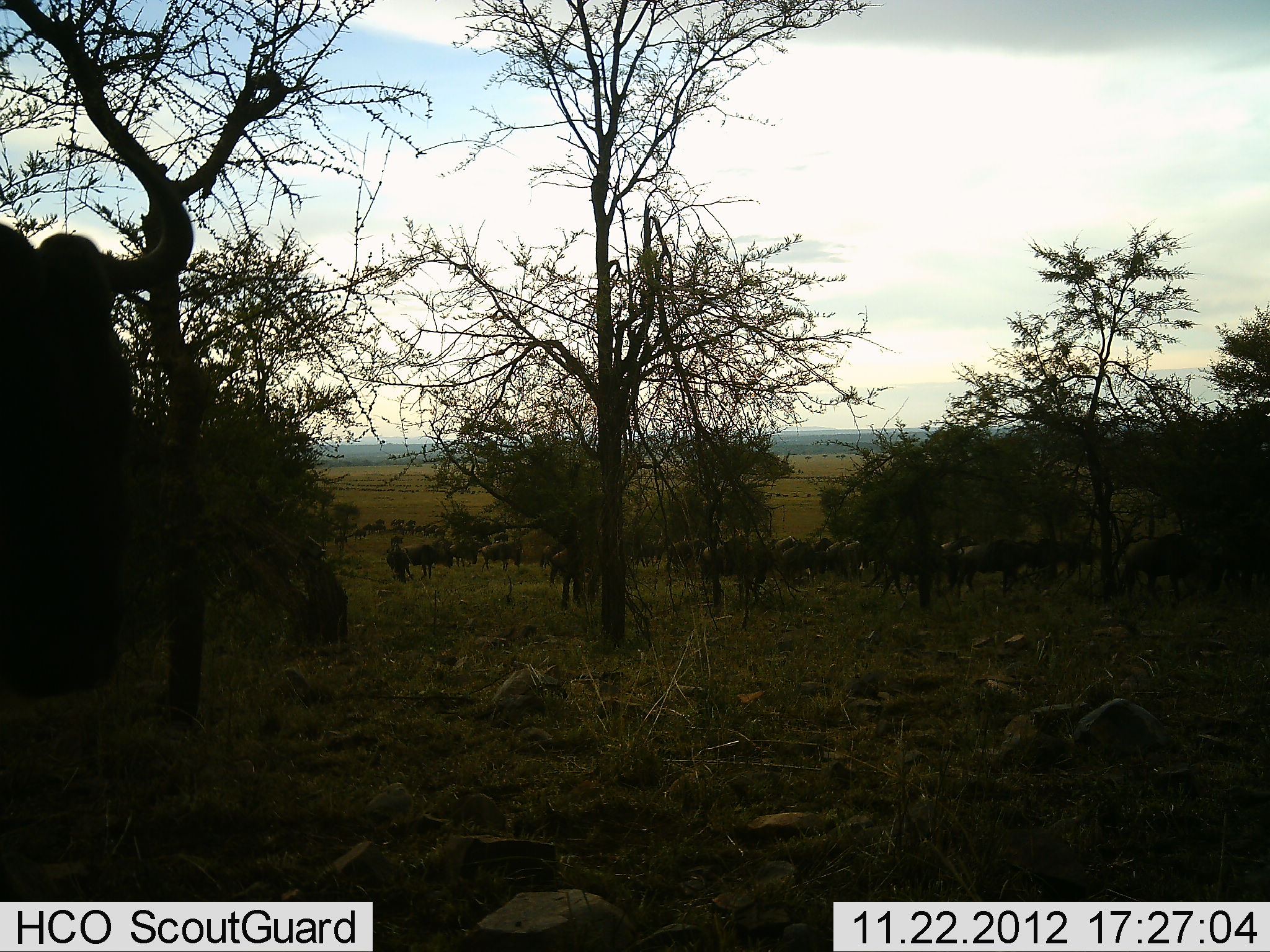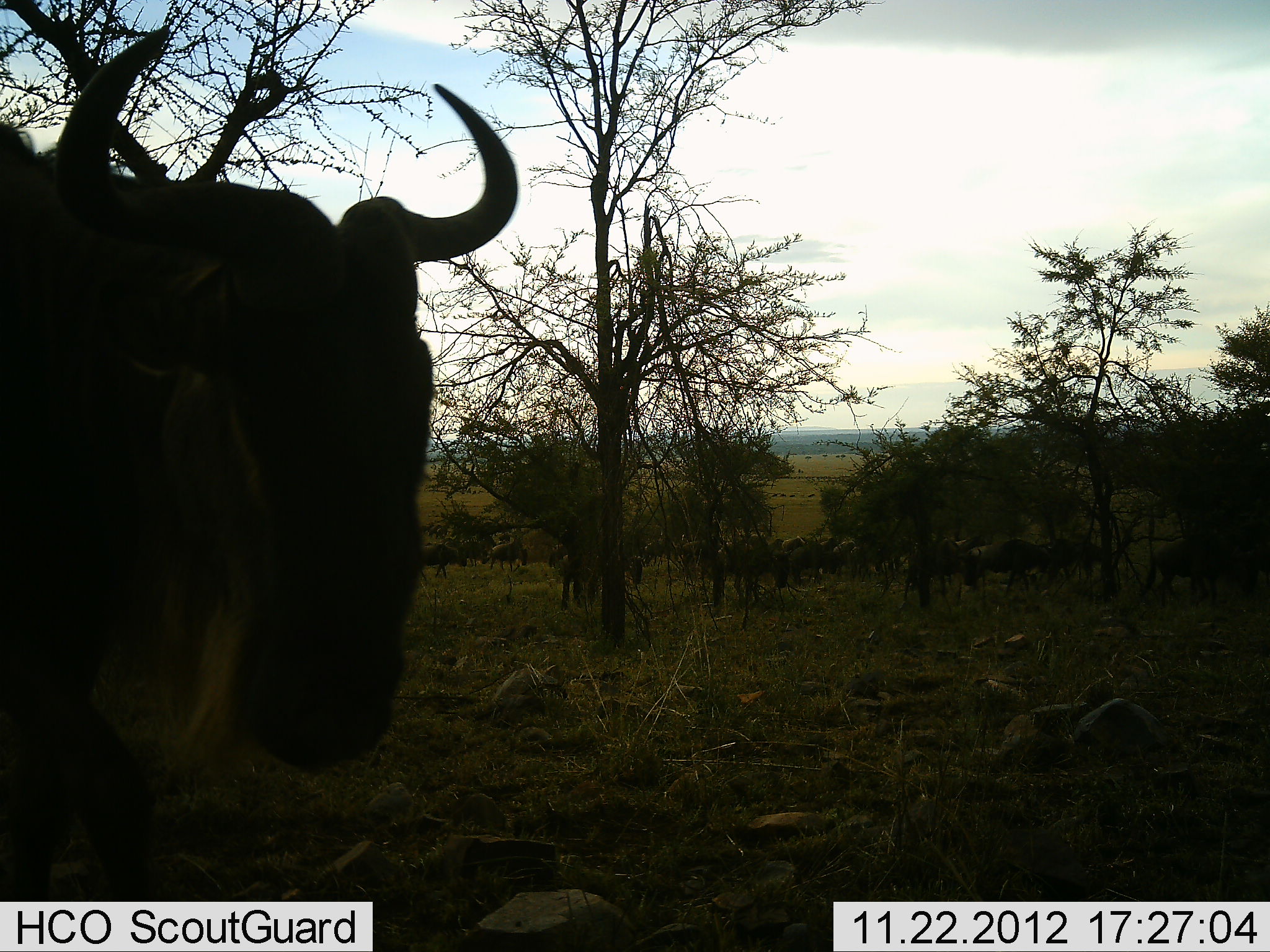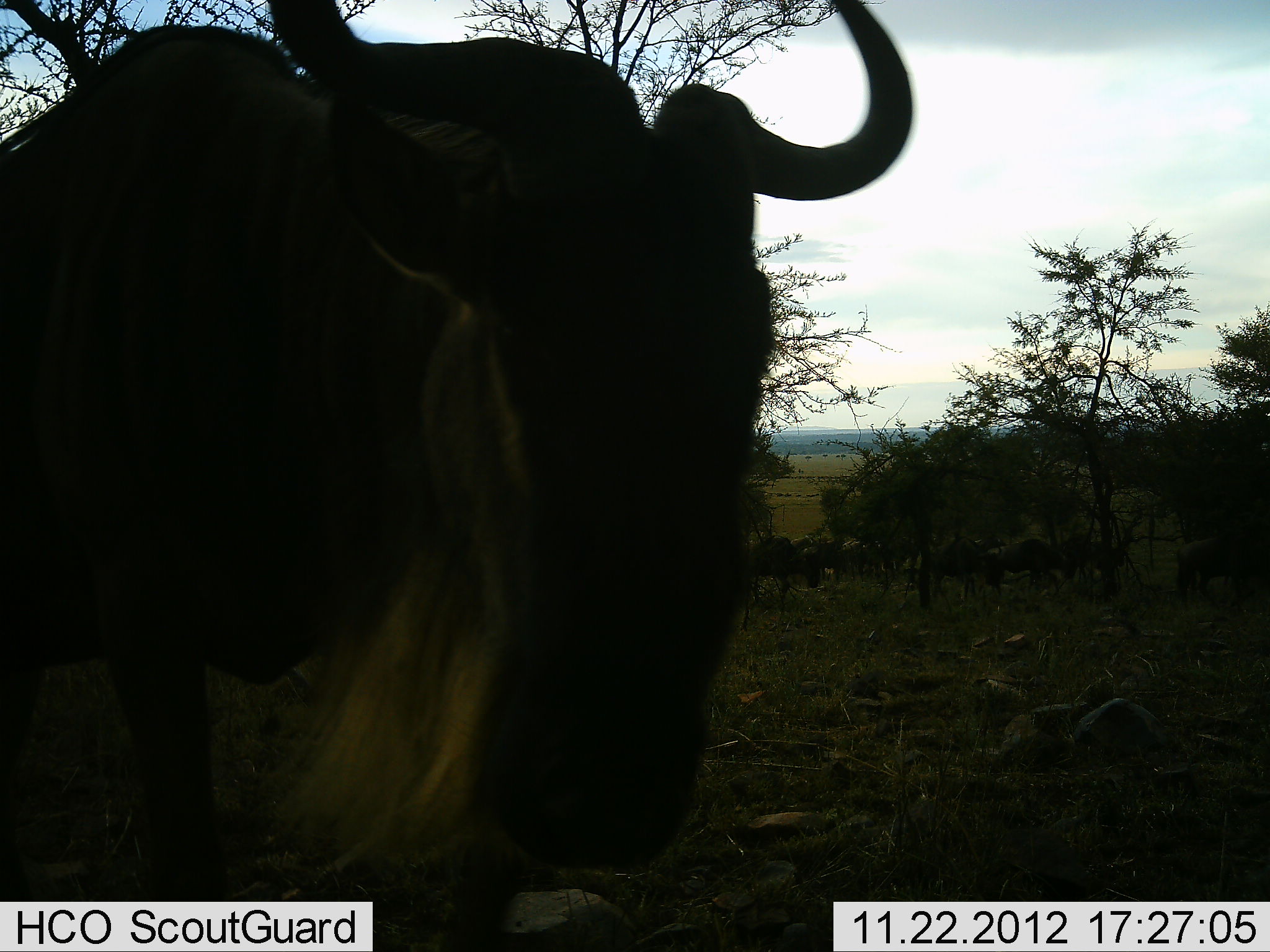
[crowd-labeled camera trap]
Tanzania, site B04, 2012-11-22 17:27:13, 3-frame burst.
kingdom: Animalia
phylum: Chordata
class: Mammalia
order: Artiodactyla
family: Bovidae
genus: Connochaetes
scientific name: Connochaetes taurinus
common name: blue wildebeest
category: wildebeest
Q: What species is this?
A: Wildebeest (blue wildebeest) (Connochaetes taurinus).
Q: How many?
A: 11-50.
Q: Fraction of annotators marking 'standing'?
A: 10%.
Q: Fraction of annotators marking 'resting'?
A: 0%.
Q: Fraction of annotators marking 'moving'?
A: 90%.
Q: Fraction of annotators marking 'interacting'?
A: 0%.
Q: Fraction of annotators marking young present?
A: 0%.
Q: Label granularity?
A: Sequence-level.